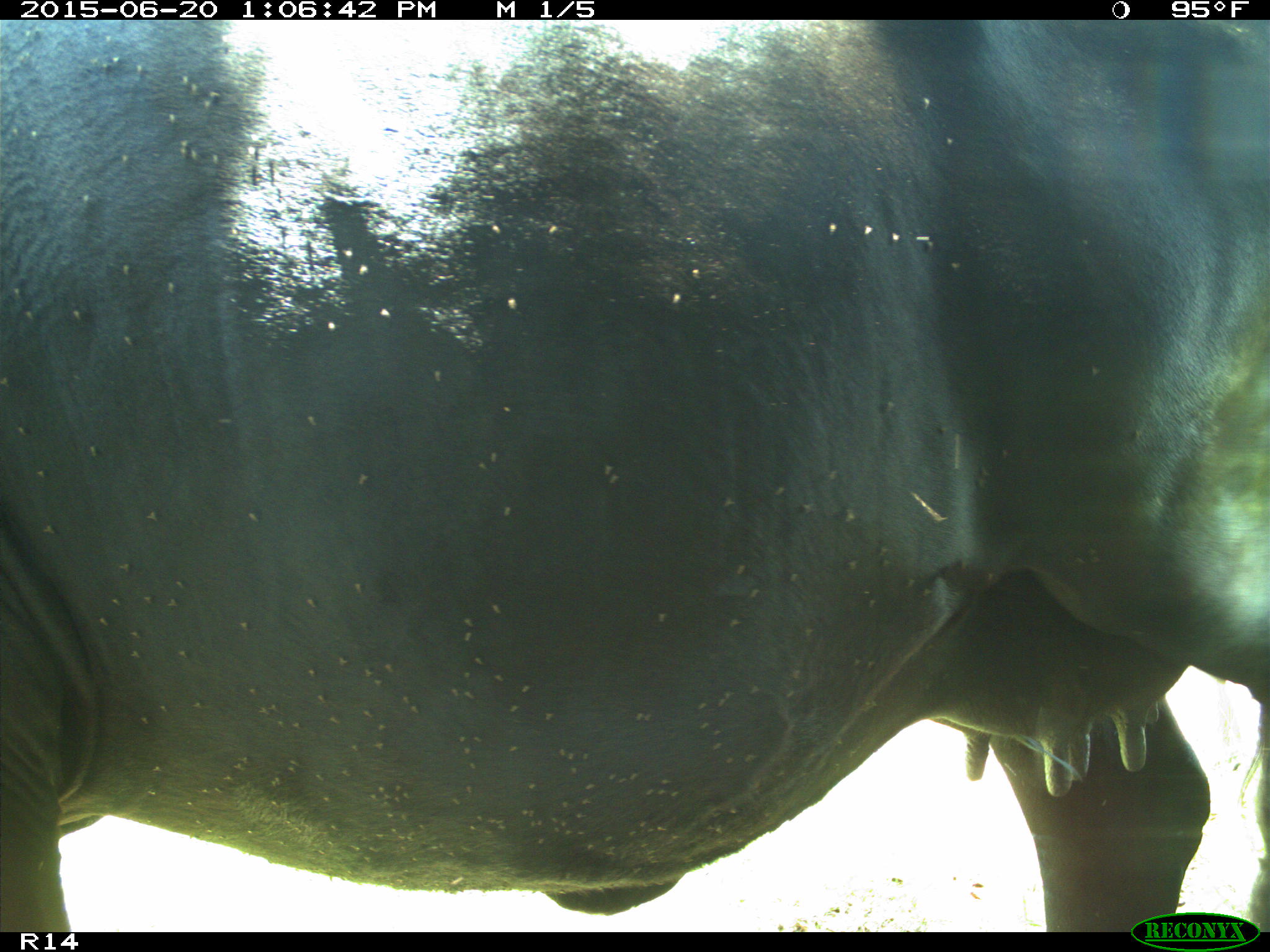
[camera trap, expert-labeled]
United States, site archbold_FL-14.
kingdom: Animalia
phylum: Chordata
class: Mammalia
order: Artiodactyla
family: Bovidae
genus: Bos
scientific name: Bos taurus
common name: domestic cow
Bos taurus (domestic cow).